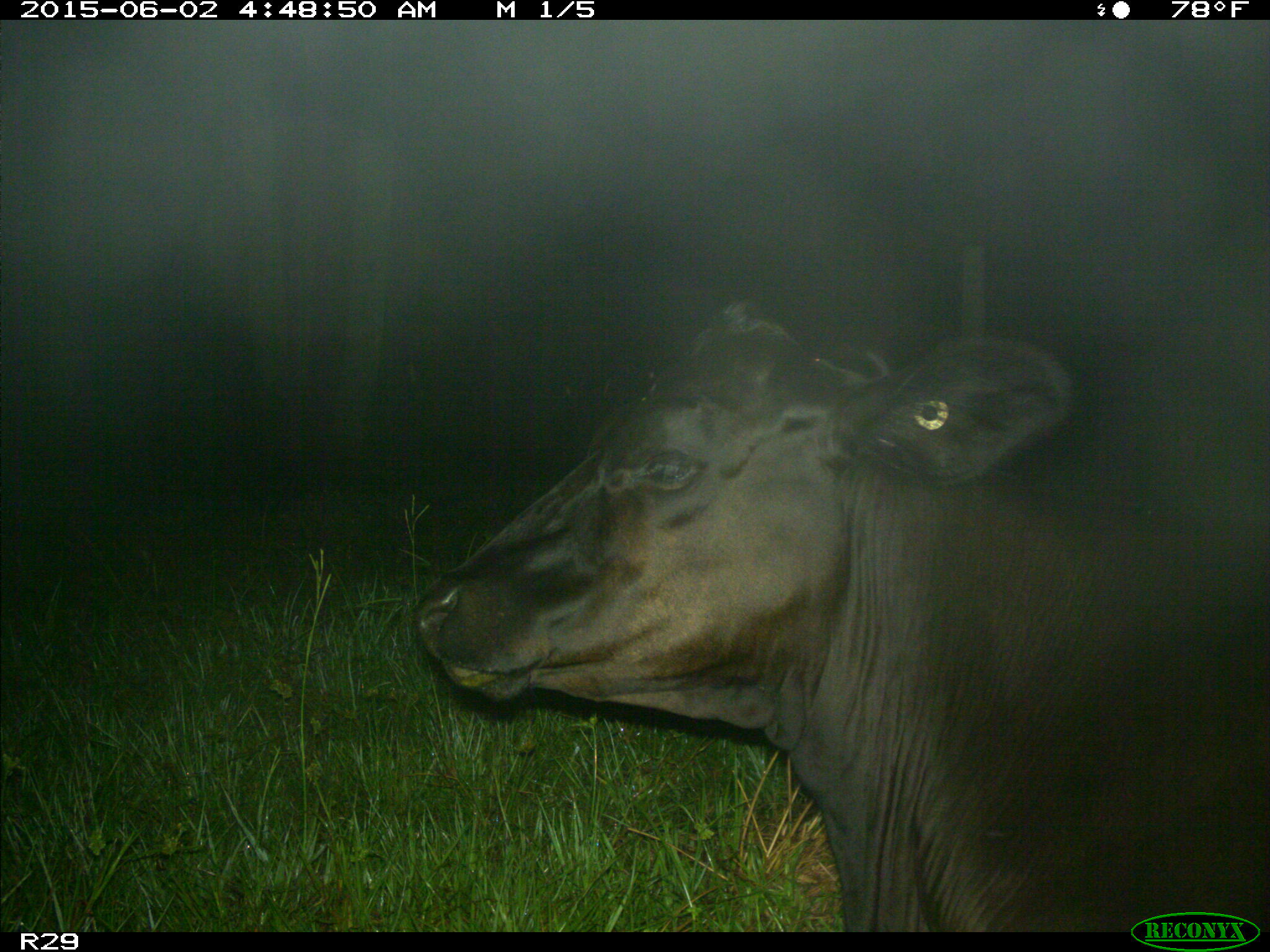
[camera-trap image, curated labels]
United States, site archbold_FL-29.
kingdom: Animalia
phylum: Chordata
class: Mammalia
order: Artiodactyla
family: Bovidae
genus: Bos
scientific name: Bos taurus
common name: domestic cow